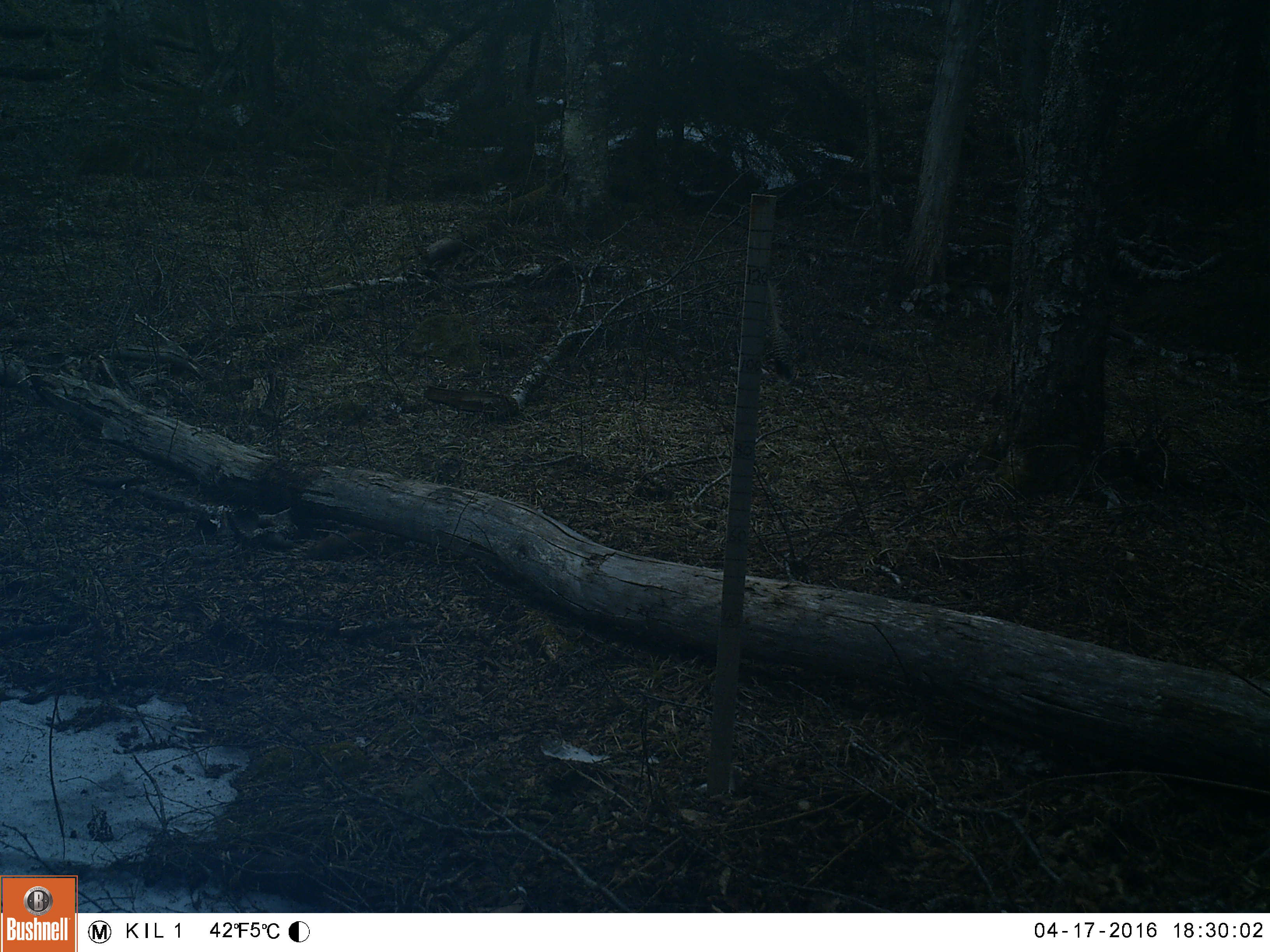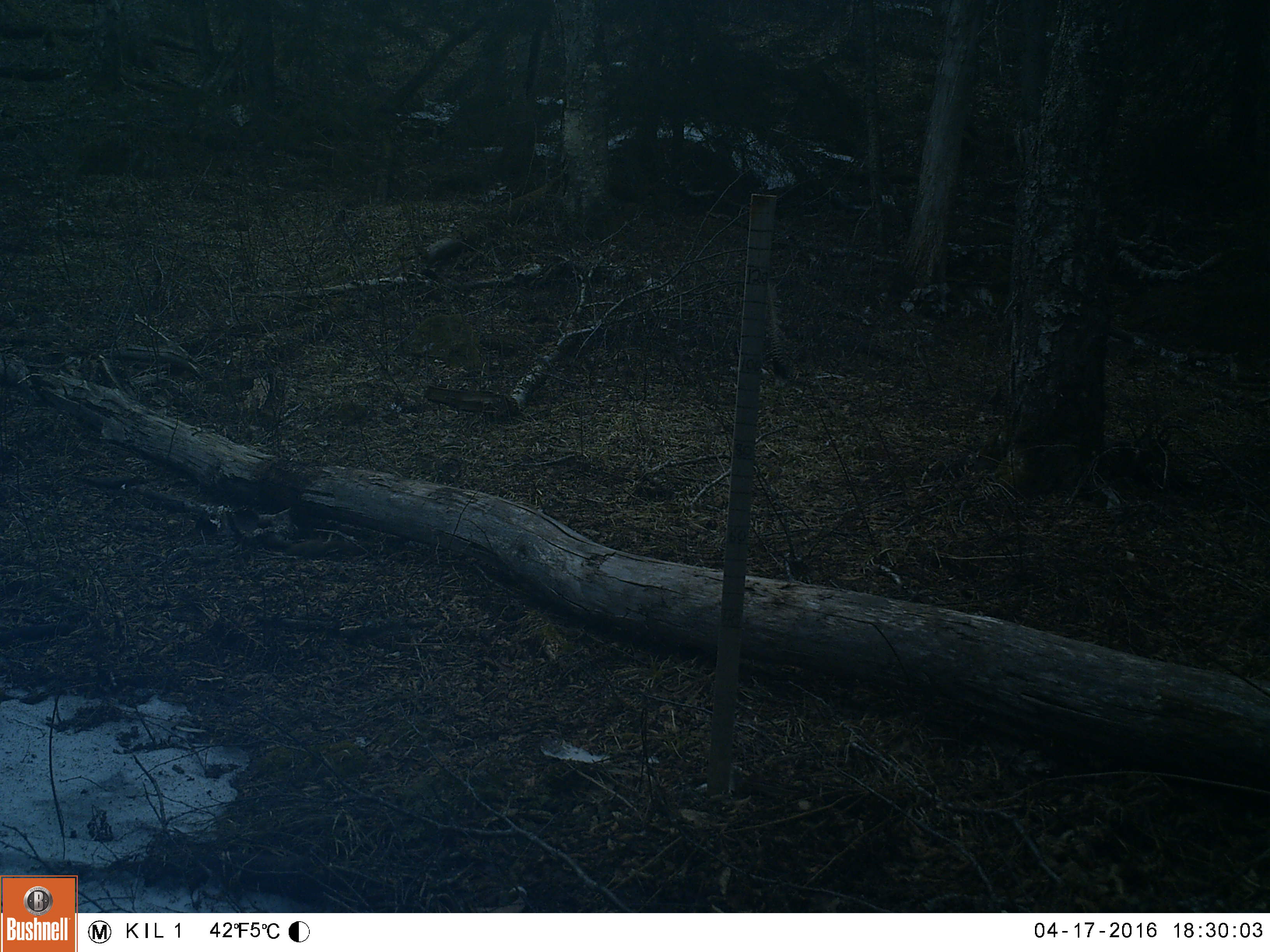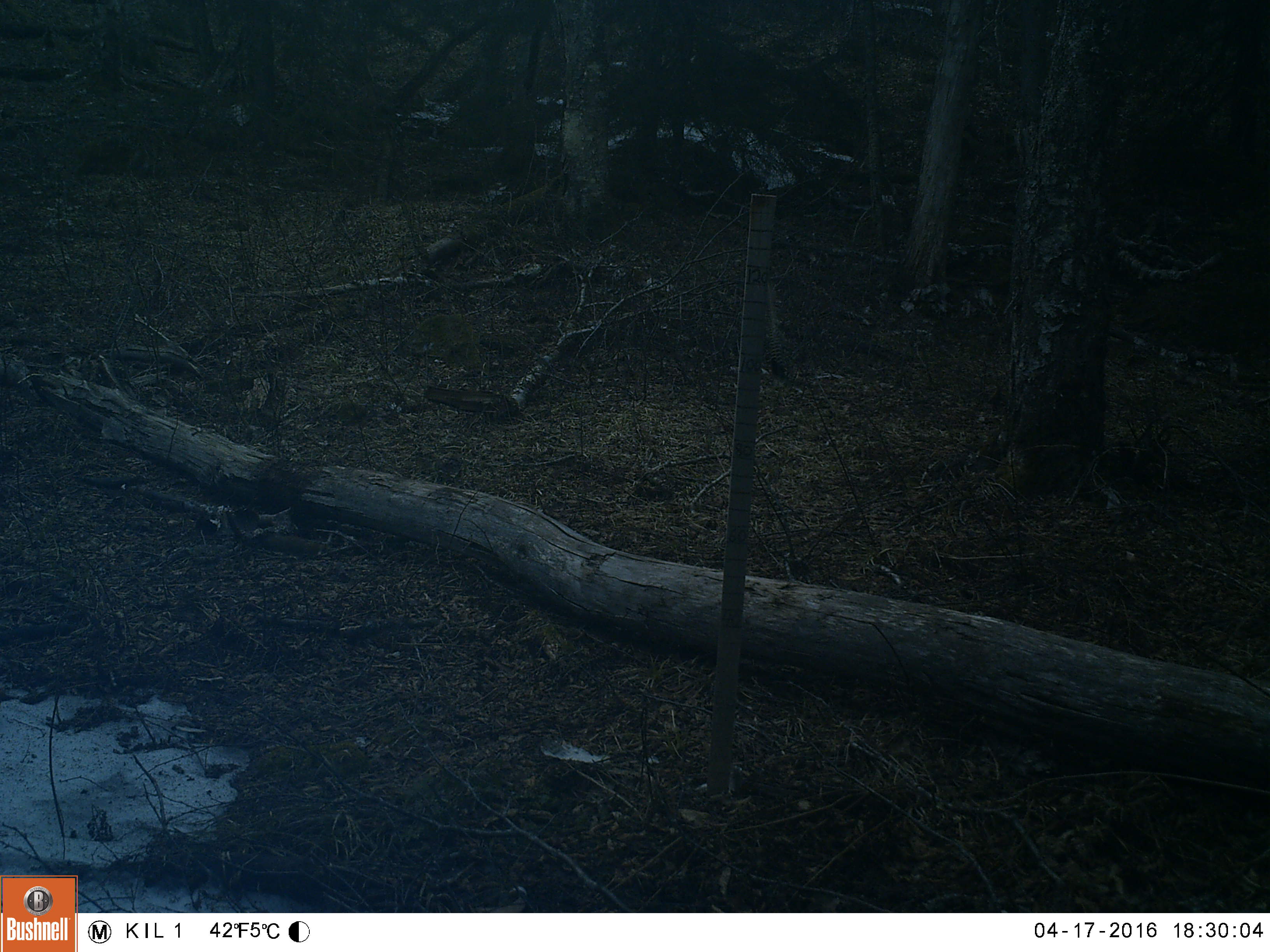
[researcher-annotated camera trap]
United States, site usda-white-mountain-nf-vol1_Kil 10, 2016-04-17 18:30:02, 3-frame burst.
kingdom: Animalia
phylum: Chordata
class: Mammalia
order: Rodentia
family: Sciuridae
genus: Tamiasciurus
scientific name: Tamiasciurus hudsonicus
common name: red squirrel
Red squirrel (Tamiasciurus hudsonicus).